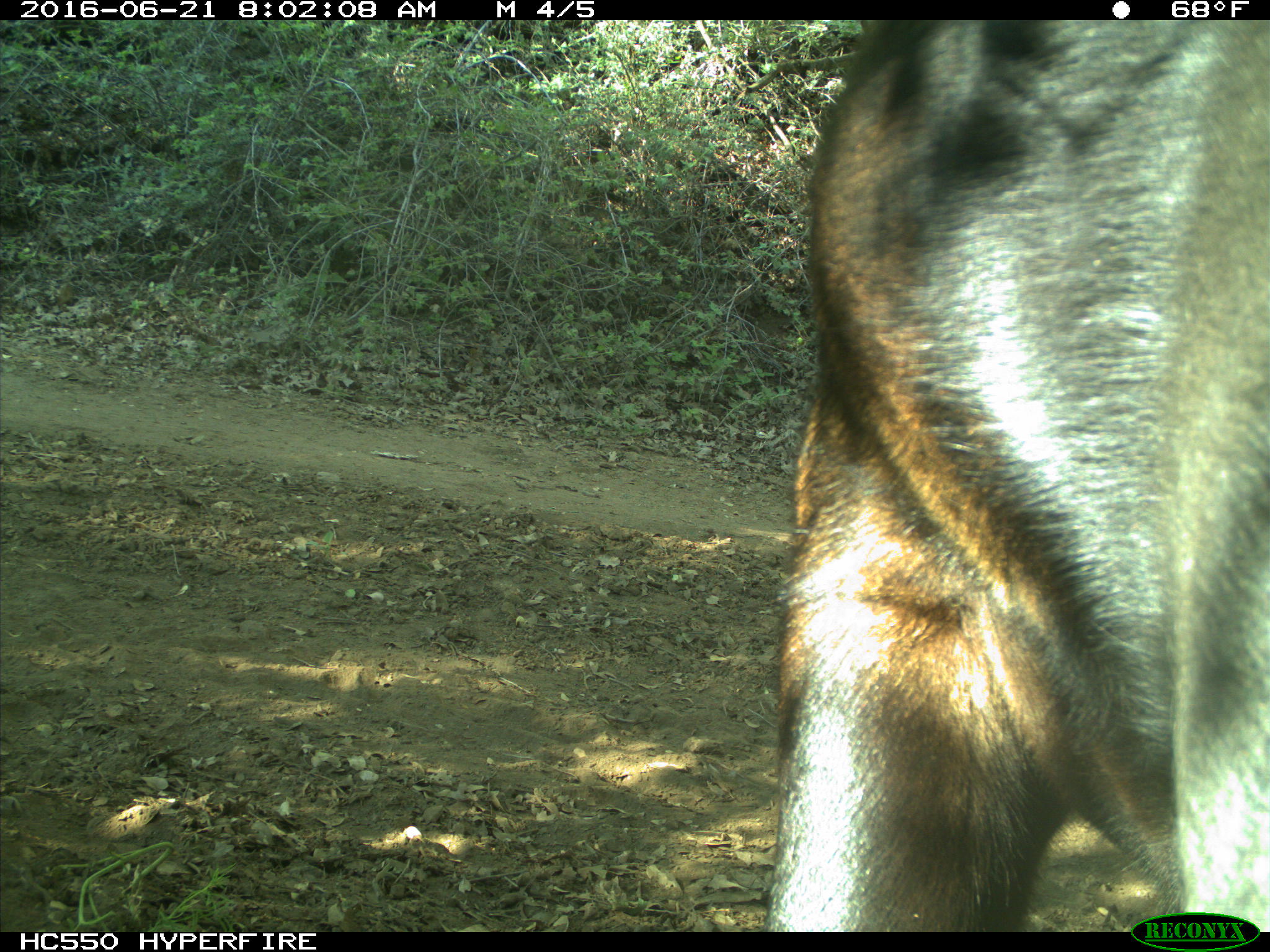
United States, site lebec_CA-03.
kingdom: Animalia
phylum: Chordata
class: Mammalia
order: Artiodactyla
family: Bovidae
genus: Bos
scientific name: Bos taurus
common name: domestic cow